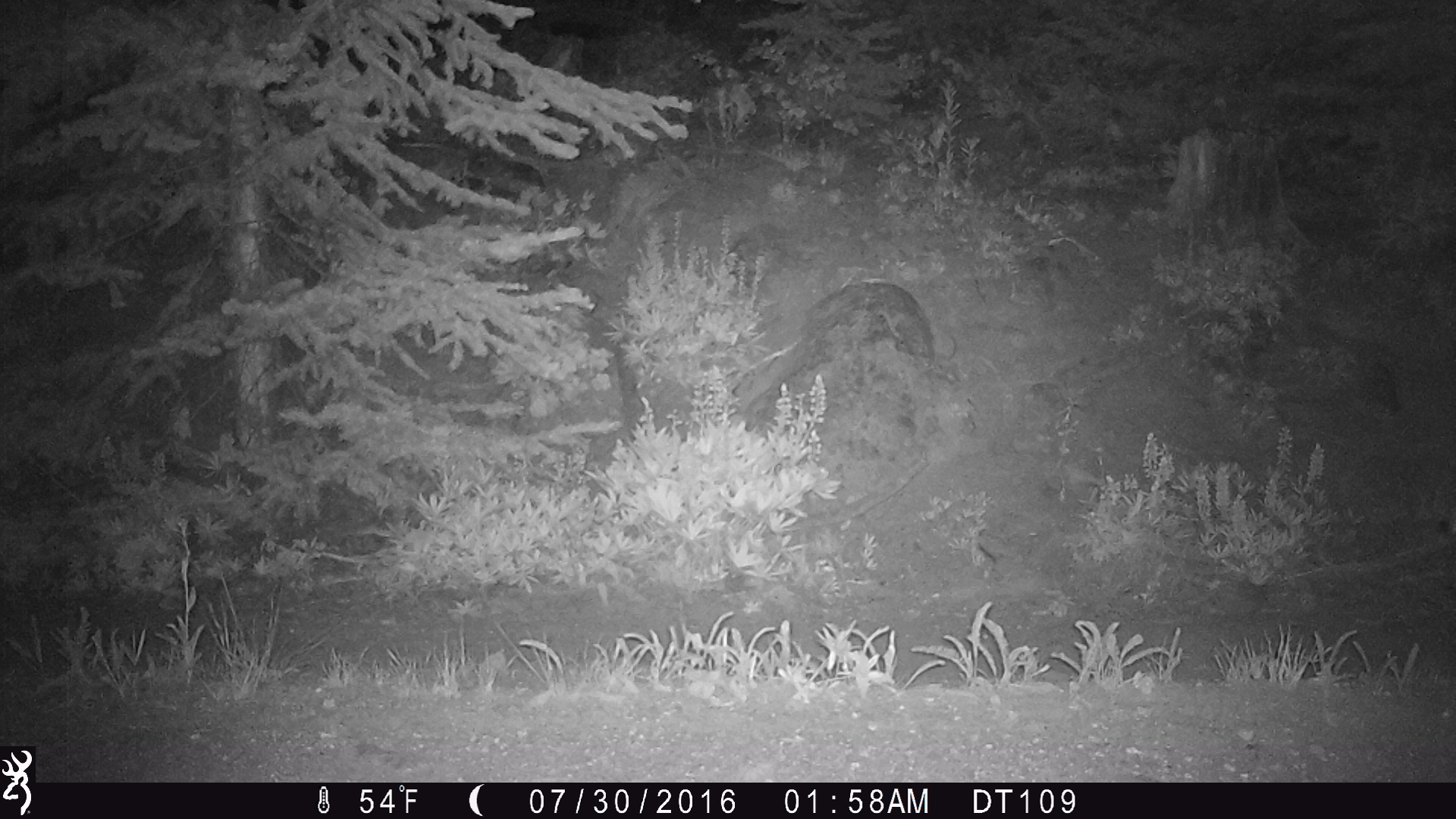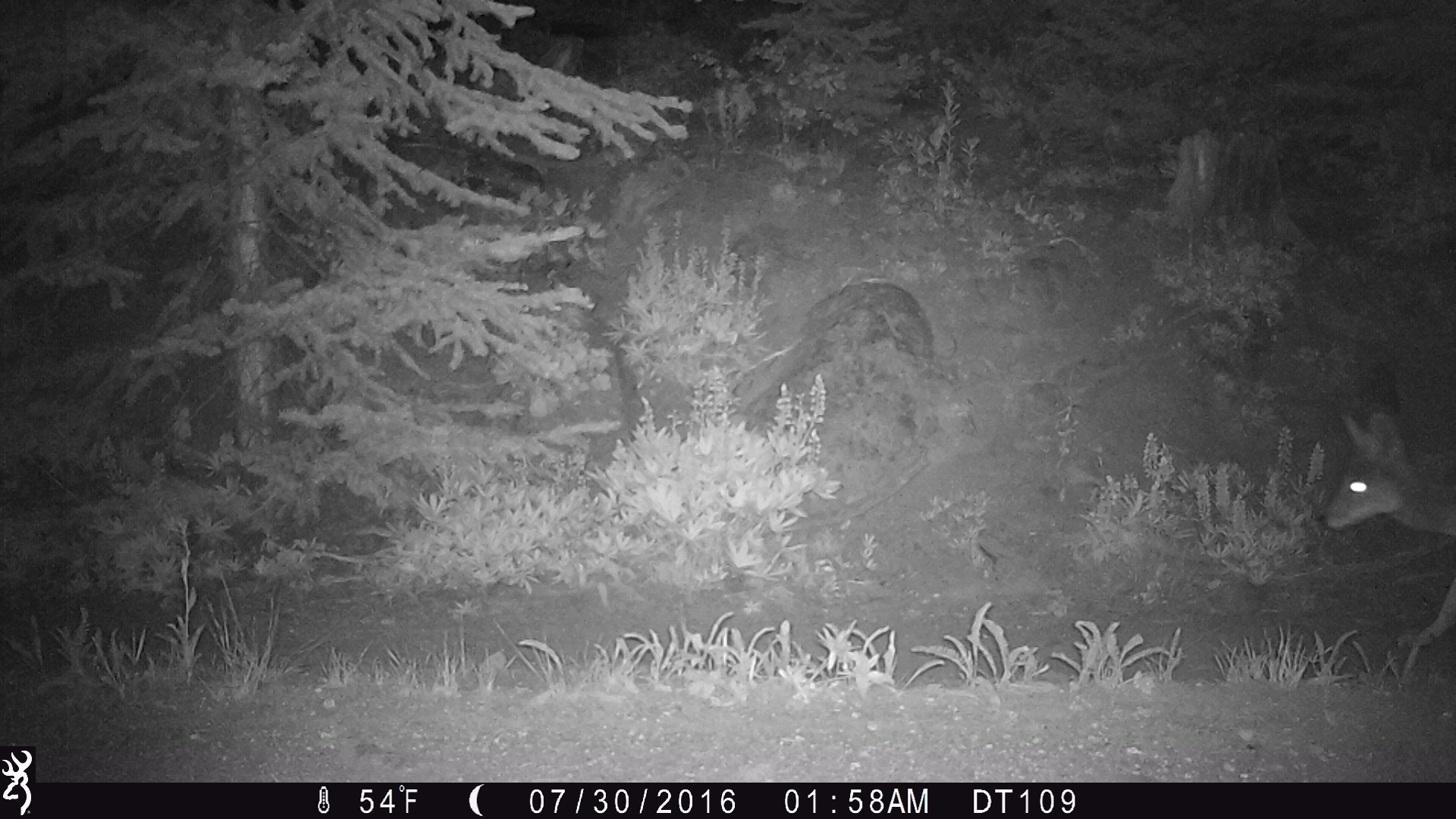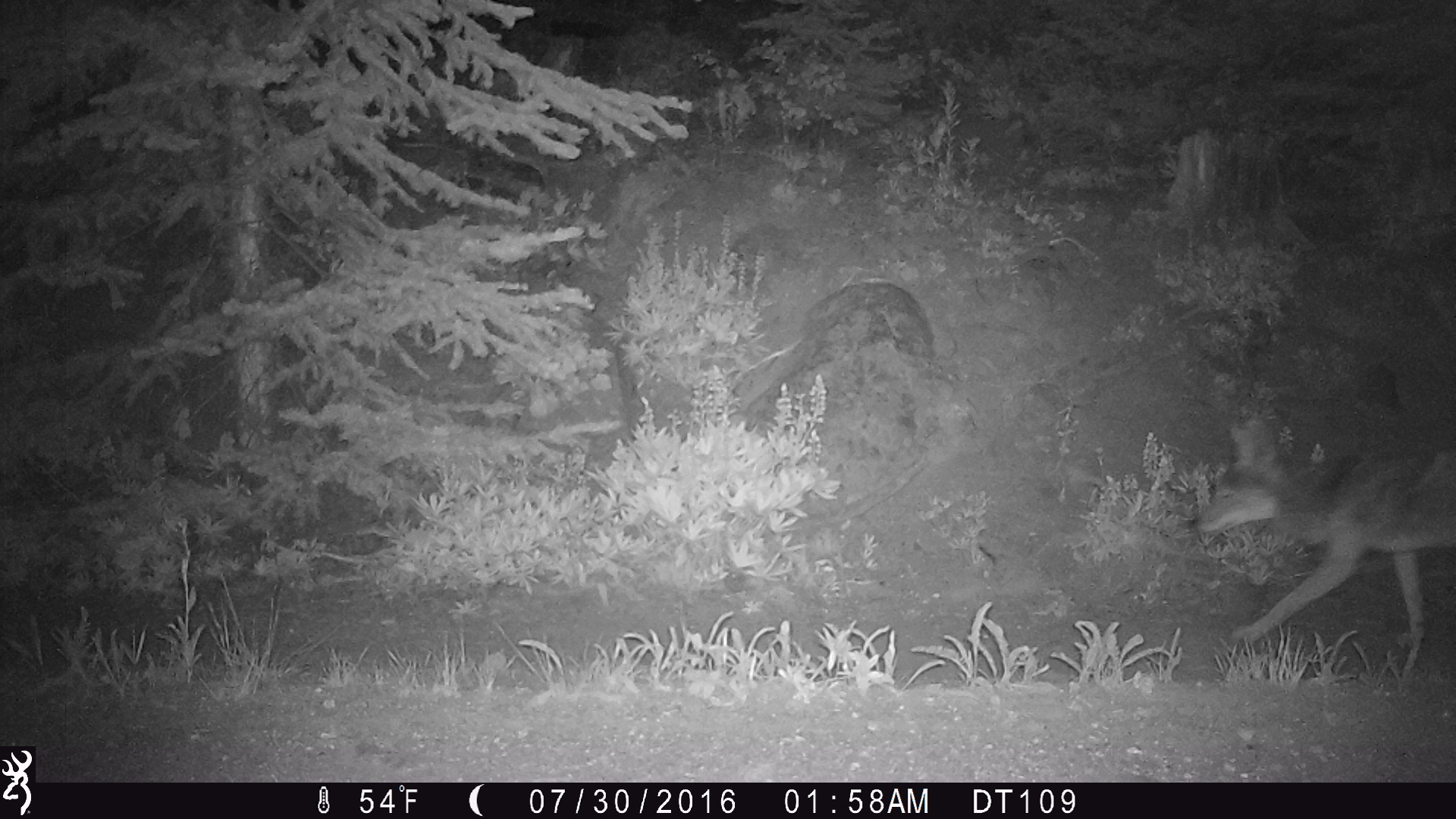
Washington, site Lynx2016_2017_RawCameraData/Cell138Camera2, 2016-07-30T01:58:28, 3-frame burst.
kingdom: Animalia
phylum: Chordata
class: Mammalia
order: Carnivora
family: Canidae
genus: Canis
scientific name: Canis latrans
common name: coyote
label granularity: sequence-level